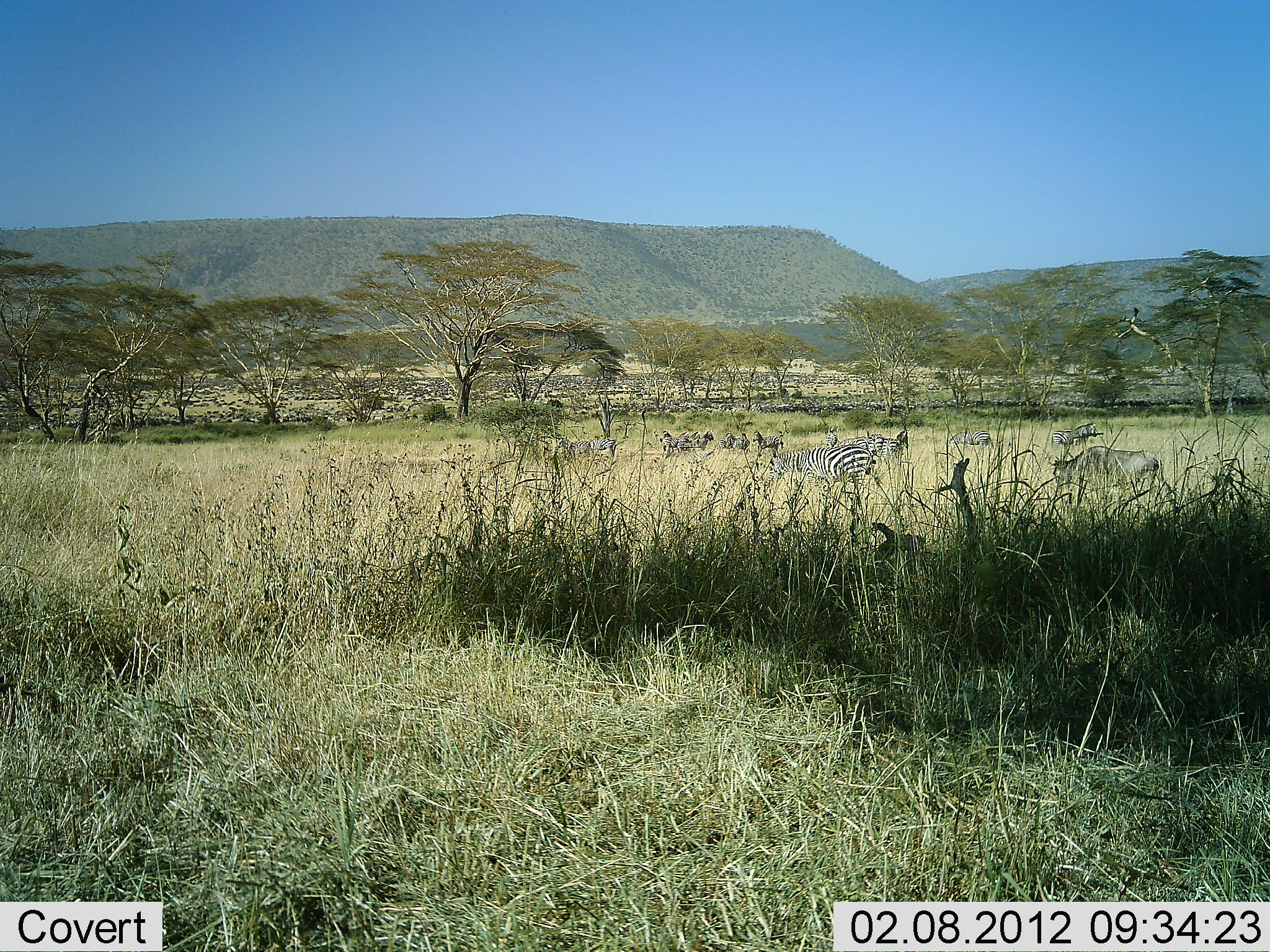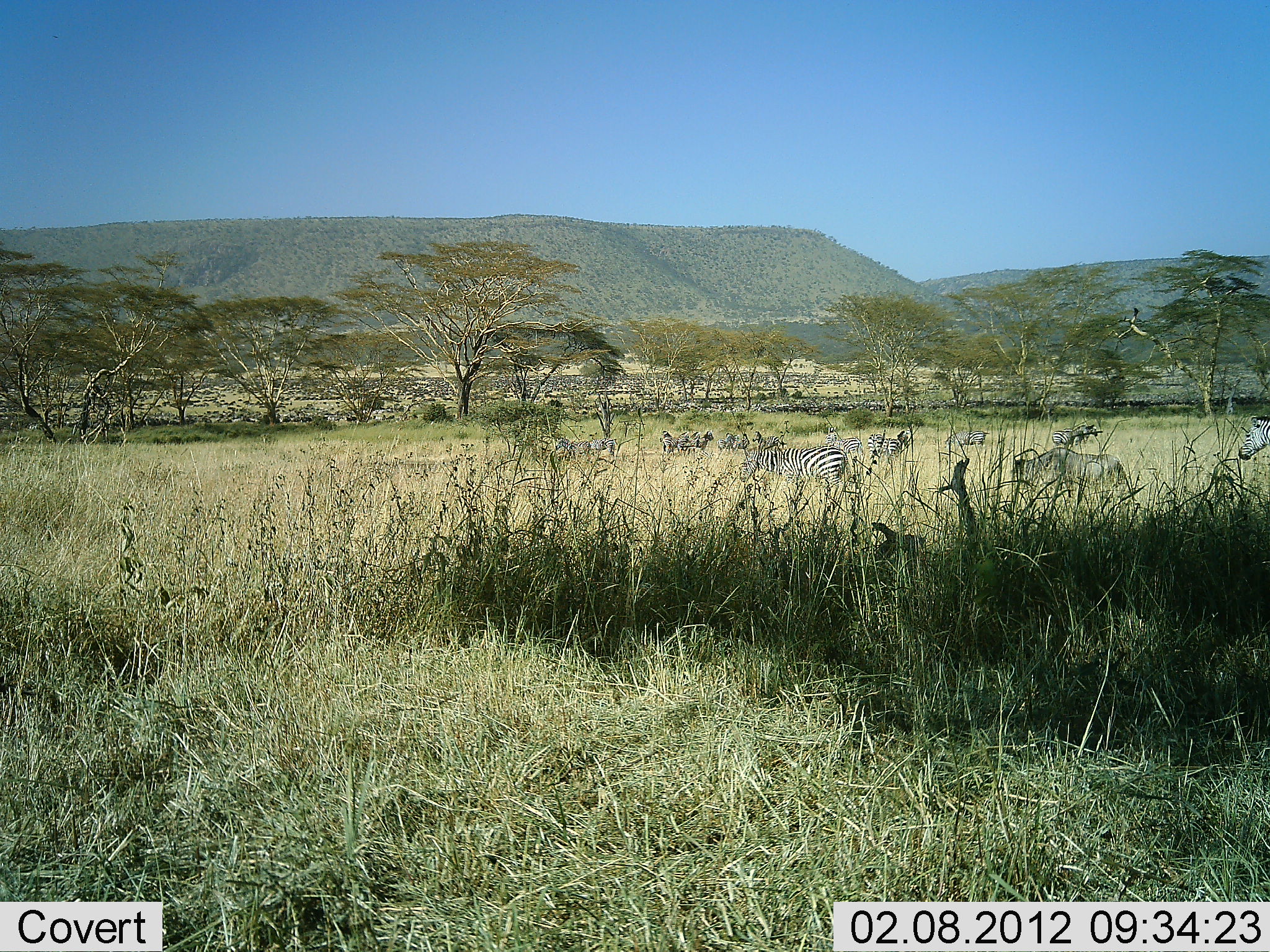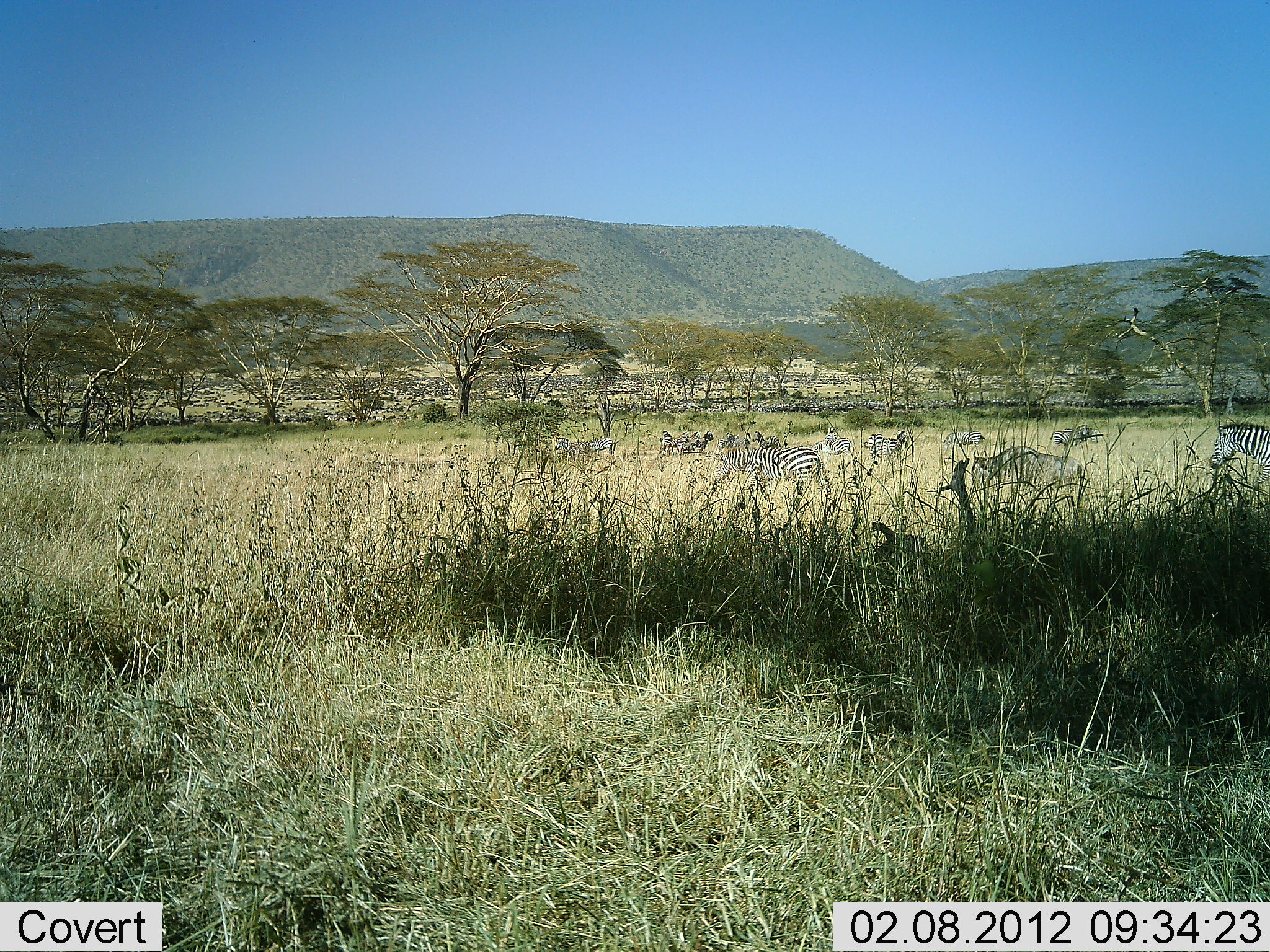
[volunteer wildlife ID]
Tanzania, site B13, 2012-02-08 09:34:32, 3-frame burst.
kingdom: Animalia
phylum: Chordata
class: Mammalia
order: Artiodactyla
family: Bovidae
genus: Connochaetes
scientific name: Connochaetes taurinus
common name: blue wildebeest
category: wildebeest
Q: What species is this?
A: Wildebeest (blue wildebeest) (Connochaetes taurinus).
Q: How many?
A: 1.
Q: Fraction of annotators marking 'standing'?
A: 0%.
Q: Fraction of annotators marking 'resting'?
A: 0%.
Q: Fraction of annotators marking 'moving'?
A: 100%.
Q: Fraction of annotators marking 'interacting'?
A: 0%.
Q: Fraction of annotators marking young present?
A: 0%.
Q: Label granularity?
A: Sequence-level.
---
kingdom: Animalia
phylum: Chordata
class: Mammalia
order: Perissodactyla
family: Equidae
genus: Equus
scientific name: Equus quagga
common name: plains zebra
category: zebra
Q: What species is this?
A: Zebra (plains zebra) (Equus quagga).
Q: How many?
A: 11-50.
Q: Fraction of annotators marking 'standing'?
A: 61%.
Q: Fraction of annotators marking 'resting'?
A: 0%.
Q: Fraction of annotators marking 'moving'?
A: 89%.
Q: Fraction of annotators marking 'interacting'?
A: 6%.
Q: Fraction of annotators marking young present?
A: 0%.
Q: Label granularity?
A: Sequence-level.